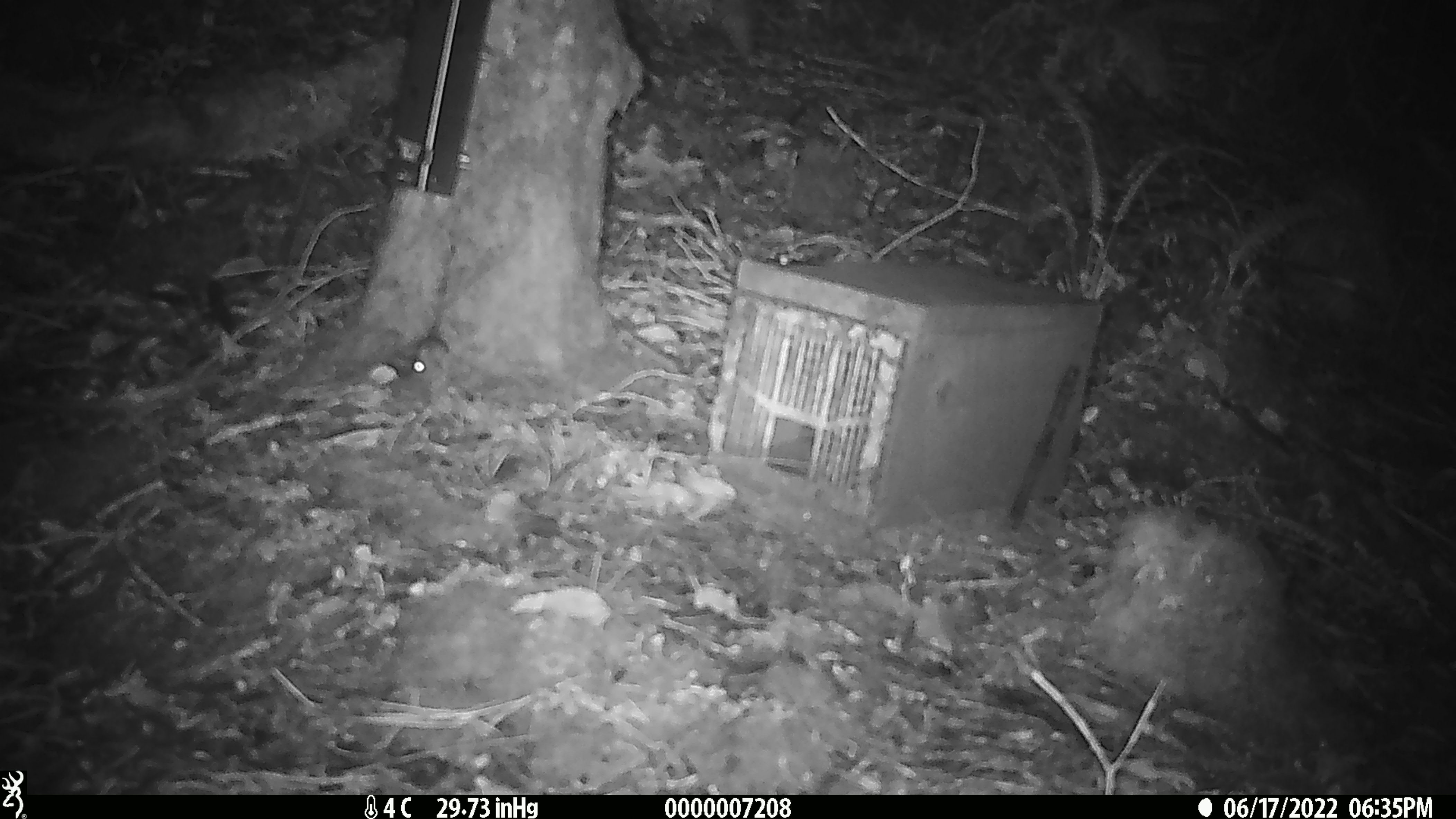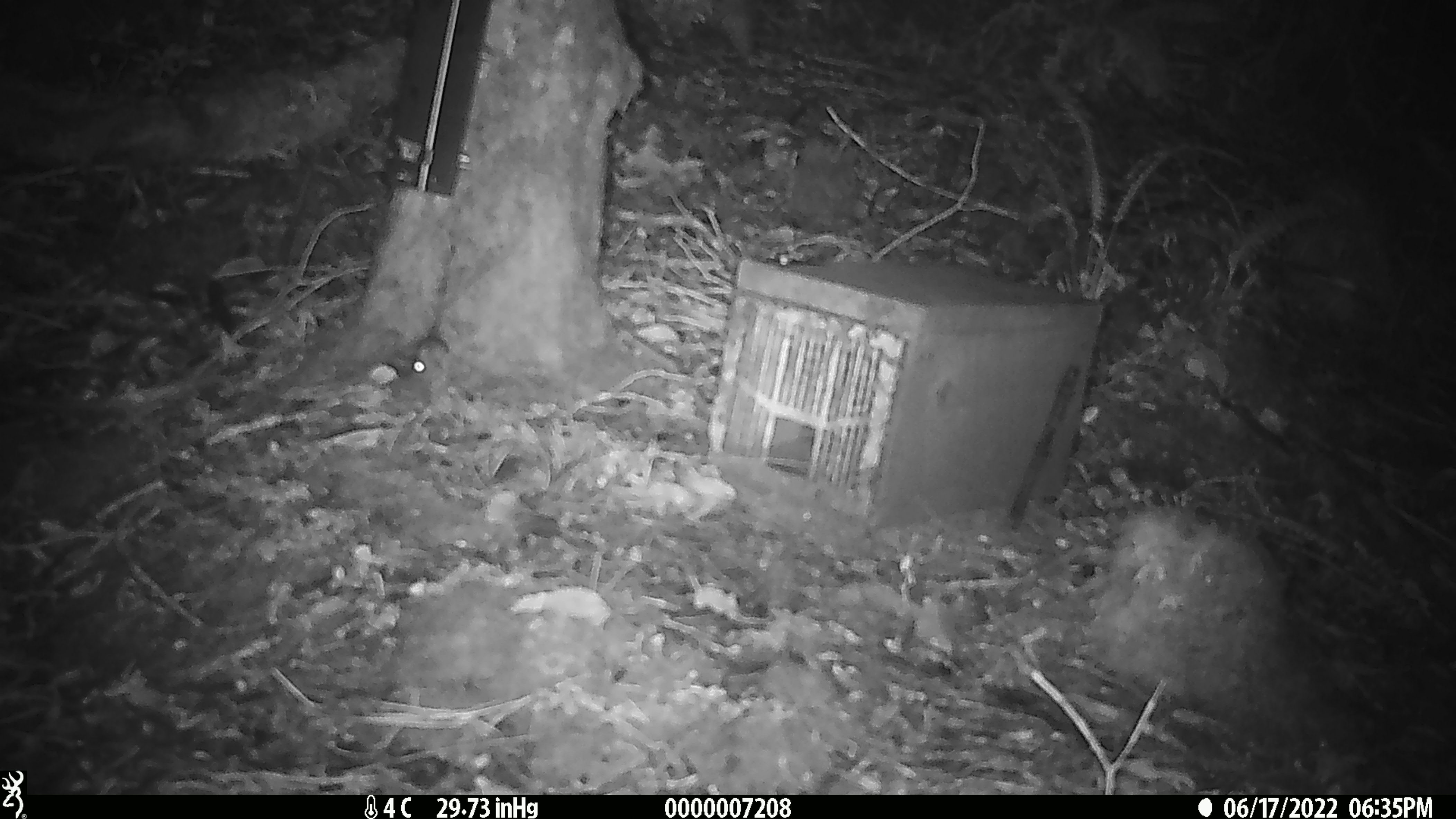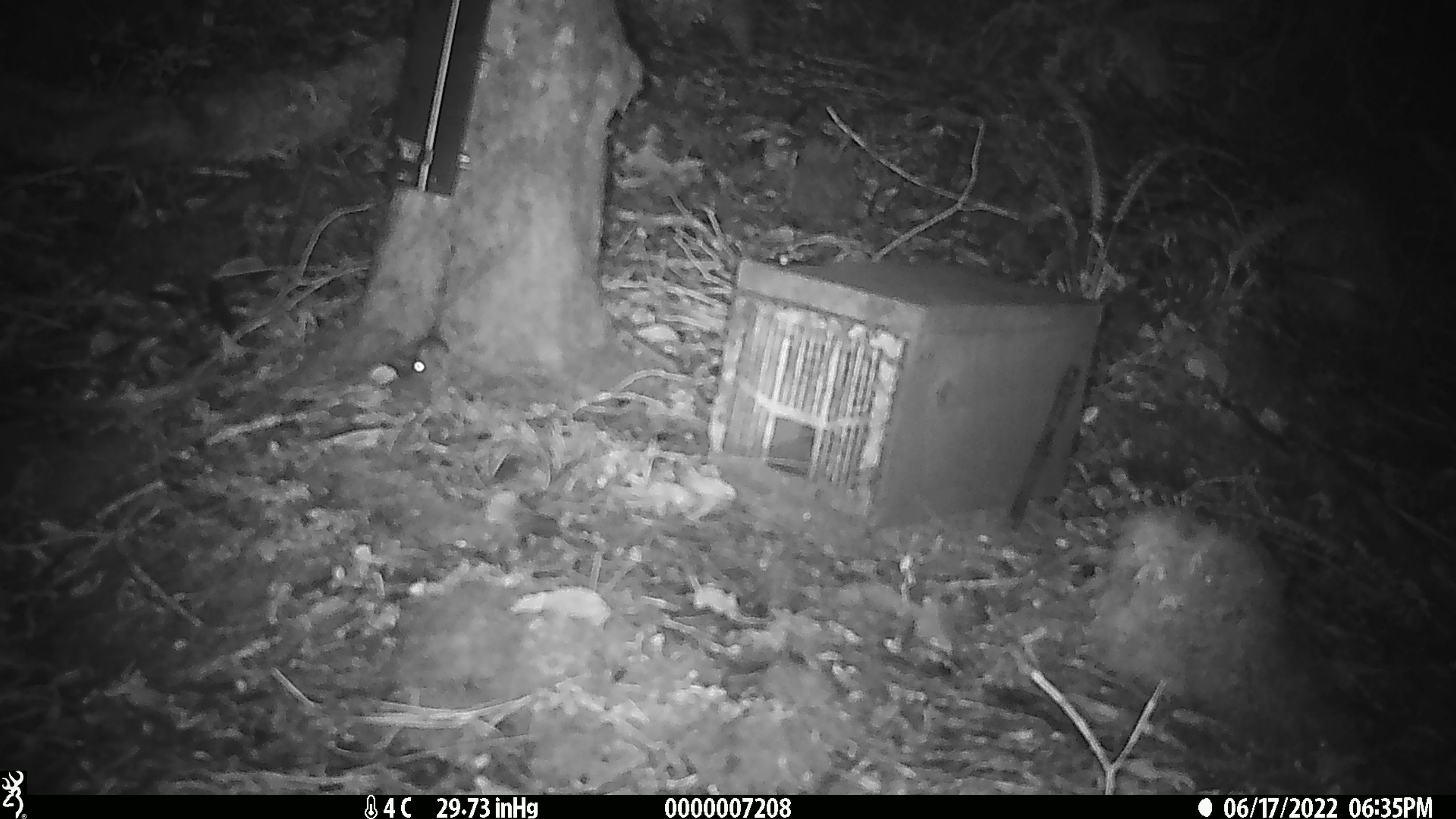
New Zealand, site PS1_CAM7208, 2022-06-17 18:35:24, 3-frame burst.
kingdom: Animalia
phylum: Chordata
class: Mammalia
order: Rodentia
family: Muridae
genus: Mus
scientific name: Mus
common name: mouse